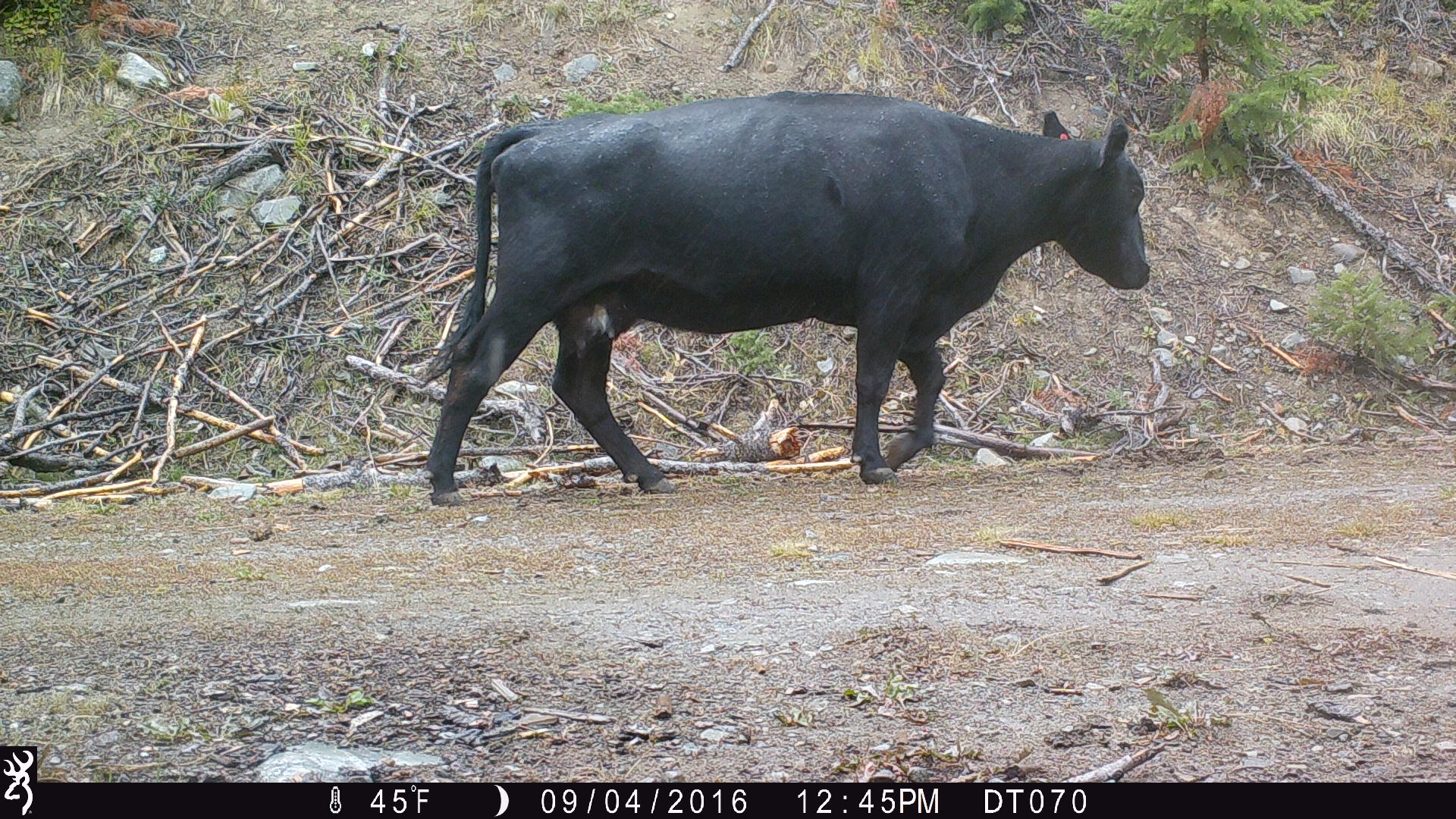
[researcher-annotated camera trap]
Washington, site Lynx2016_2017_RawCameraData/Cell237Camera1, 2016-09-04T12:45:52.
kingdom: Animalia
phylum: Chordata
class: Mammalia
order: Artiodactyla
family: Bovidae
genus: Bos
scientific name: Bos taurus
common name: domestic cattle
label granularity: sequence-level